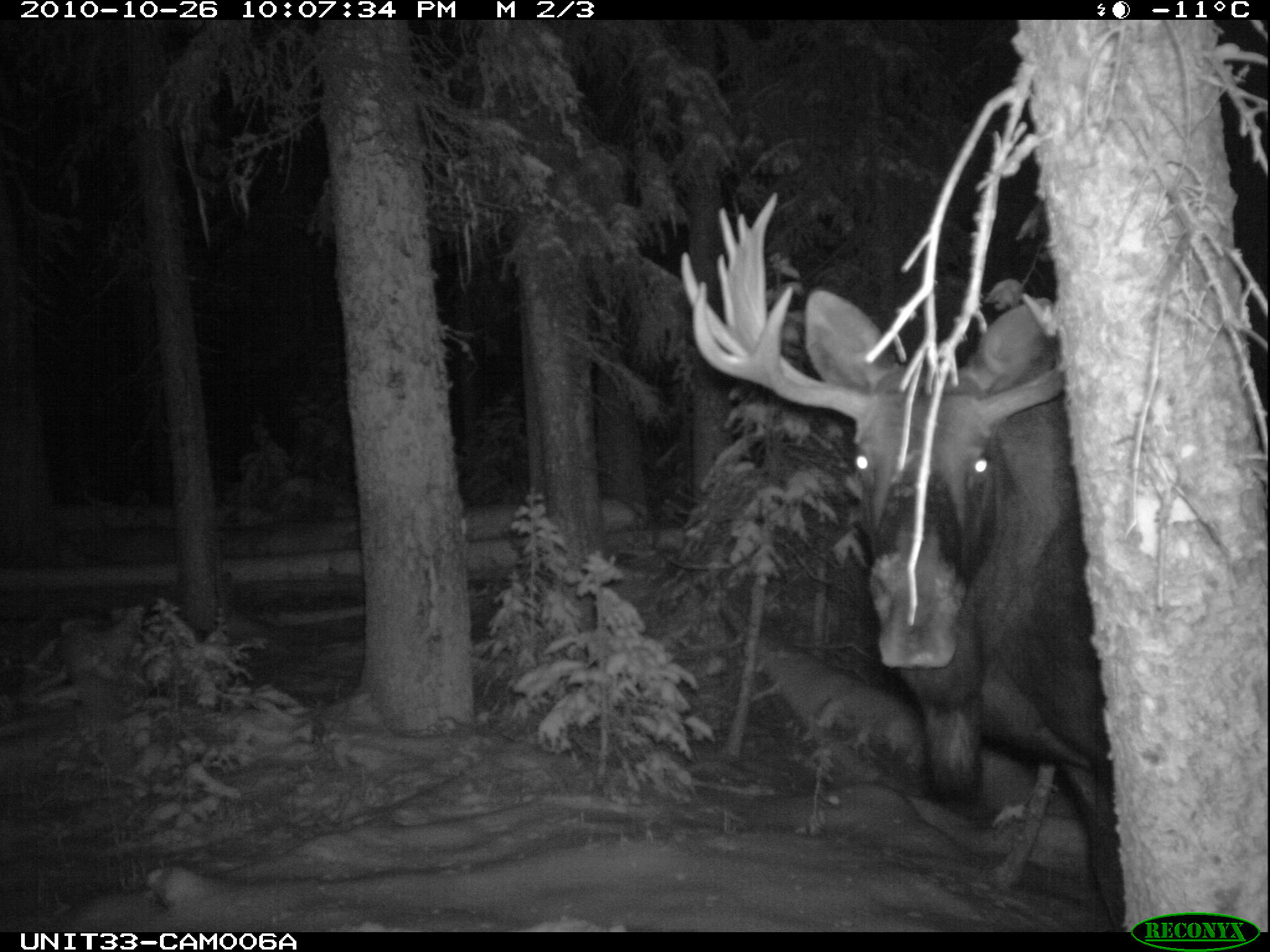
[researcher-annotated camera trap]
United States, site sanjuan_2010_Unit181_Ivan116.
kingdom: Animalia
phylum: Chordata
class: Mammalia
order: Artiodactyla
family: Cervidae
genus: Alces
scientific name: Alces alces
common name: moose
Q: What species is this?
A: Alces alces (moose).